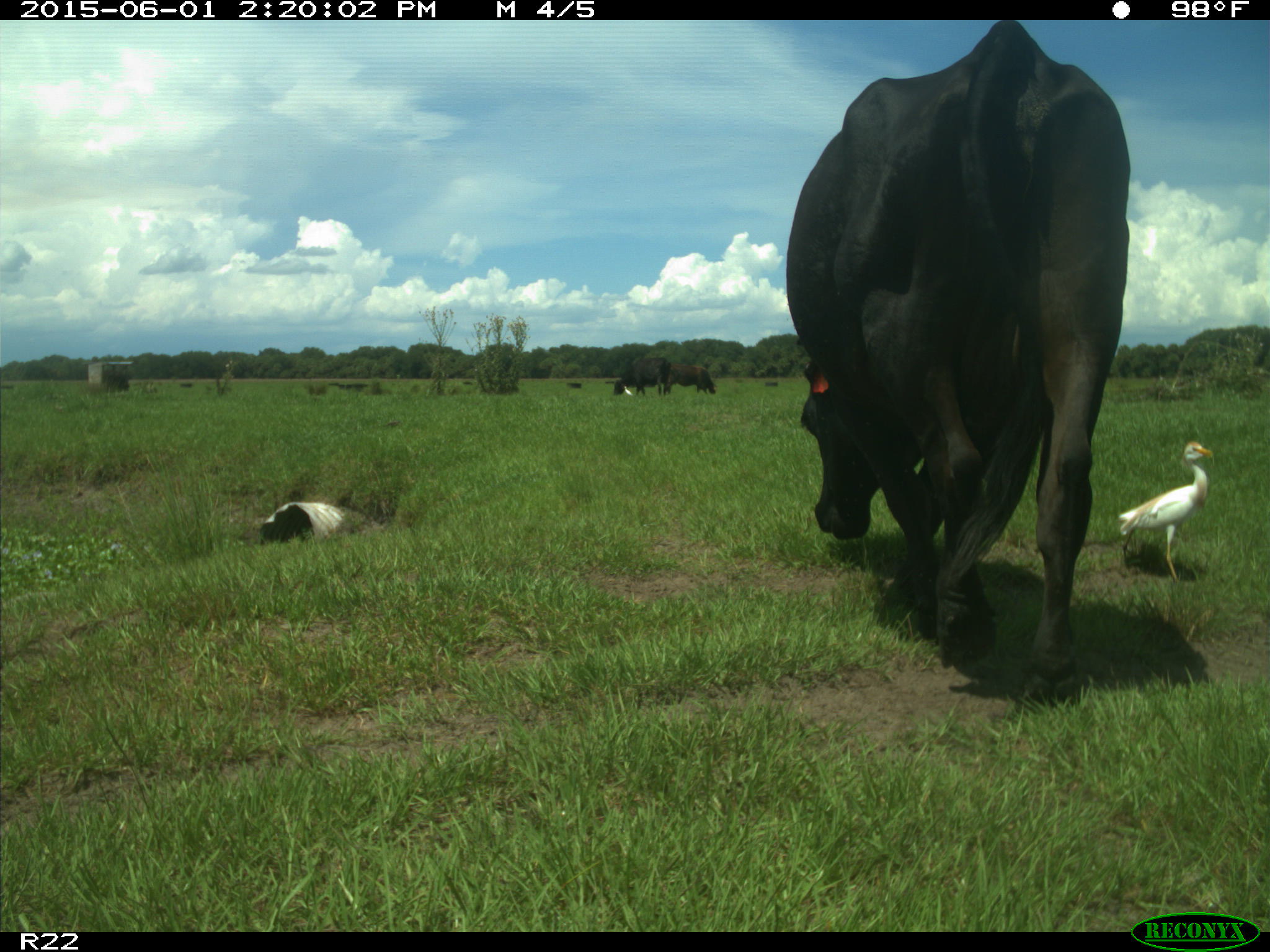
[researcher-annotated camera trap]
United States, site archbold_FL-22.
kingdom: Animalia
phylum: Chordata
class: Mammalia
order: Artiodactyla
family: Bovidae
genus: Bos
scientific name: Bos taurus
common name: domestic cow